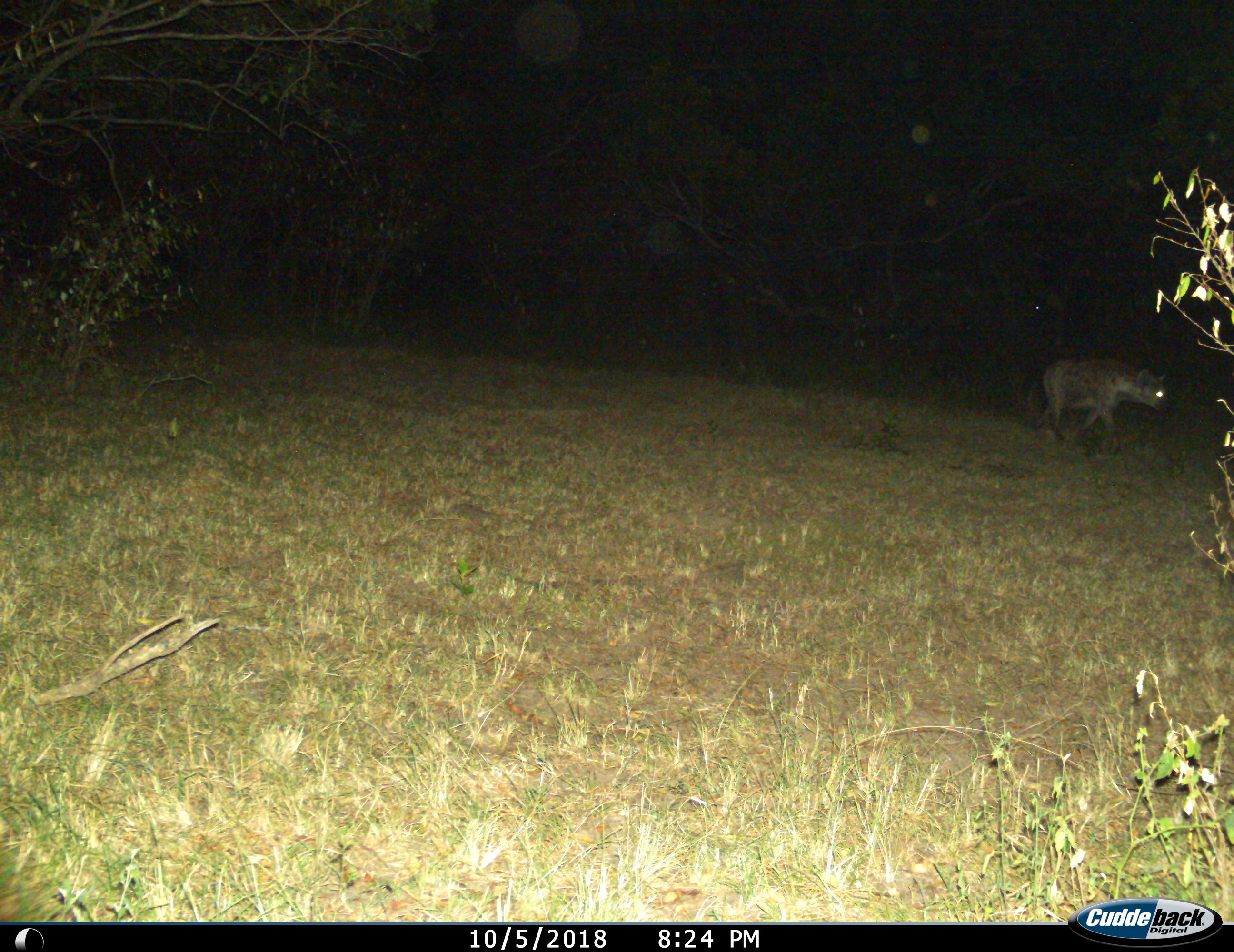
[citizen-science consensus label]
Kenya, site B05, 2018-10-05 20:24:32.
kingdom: Animalia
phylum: Chordata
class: Mammalia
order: Carnivora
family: Hyaenidae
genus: Crocuta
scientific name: Crocuta crocuta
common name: spotted hyena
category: hyenaspotted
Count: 1.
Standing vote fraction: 10%.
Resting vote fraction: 0%.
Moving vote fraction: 100%.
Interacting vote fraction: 0%.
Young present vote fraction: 0%.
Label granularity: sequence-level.